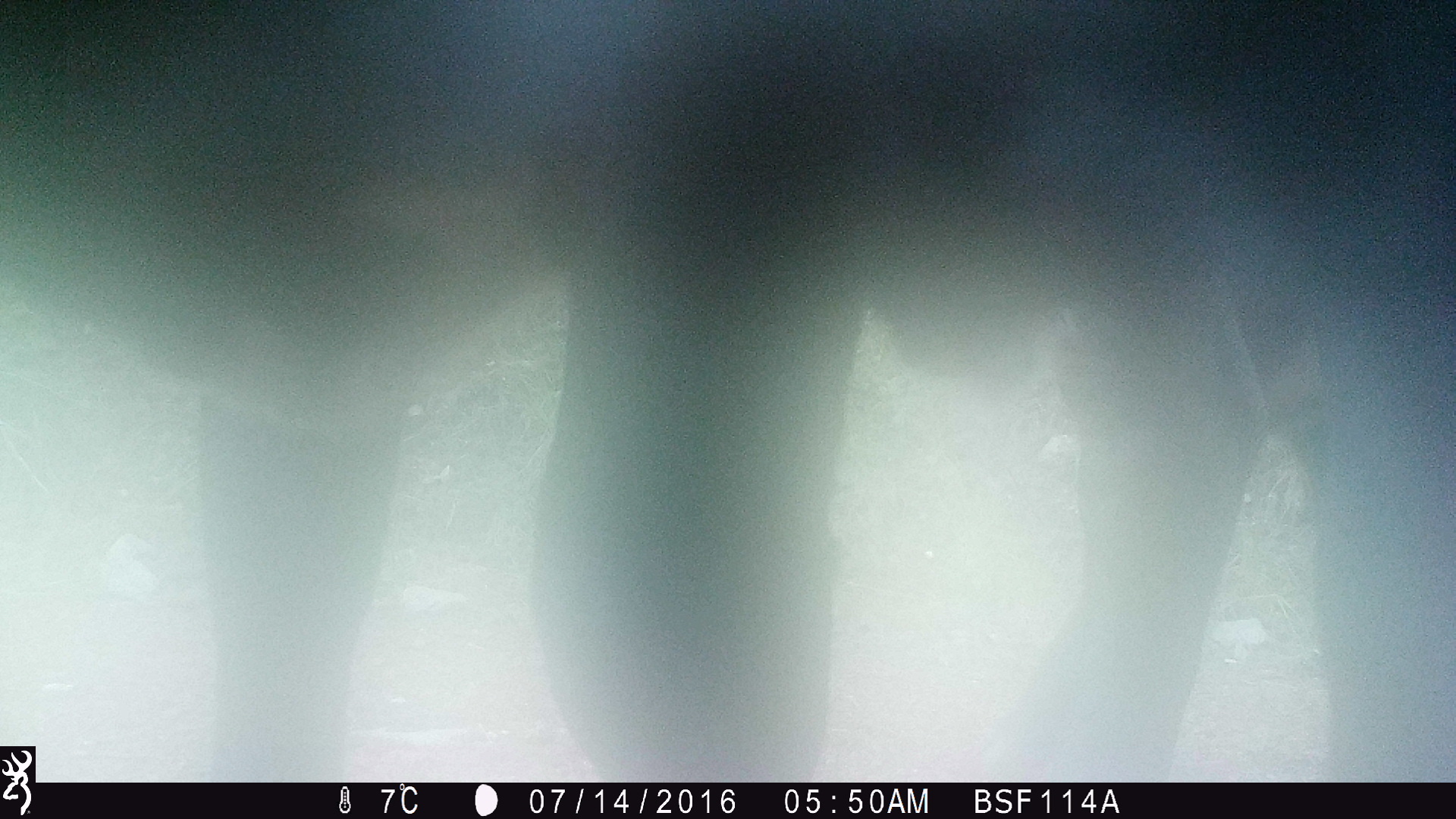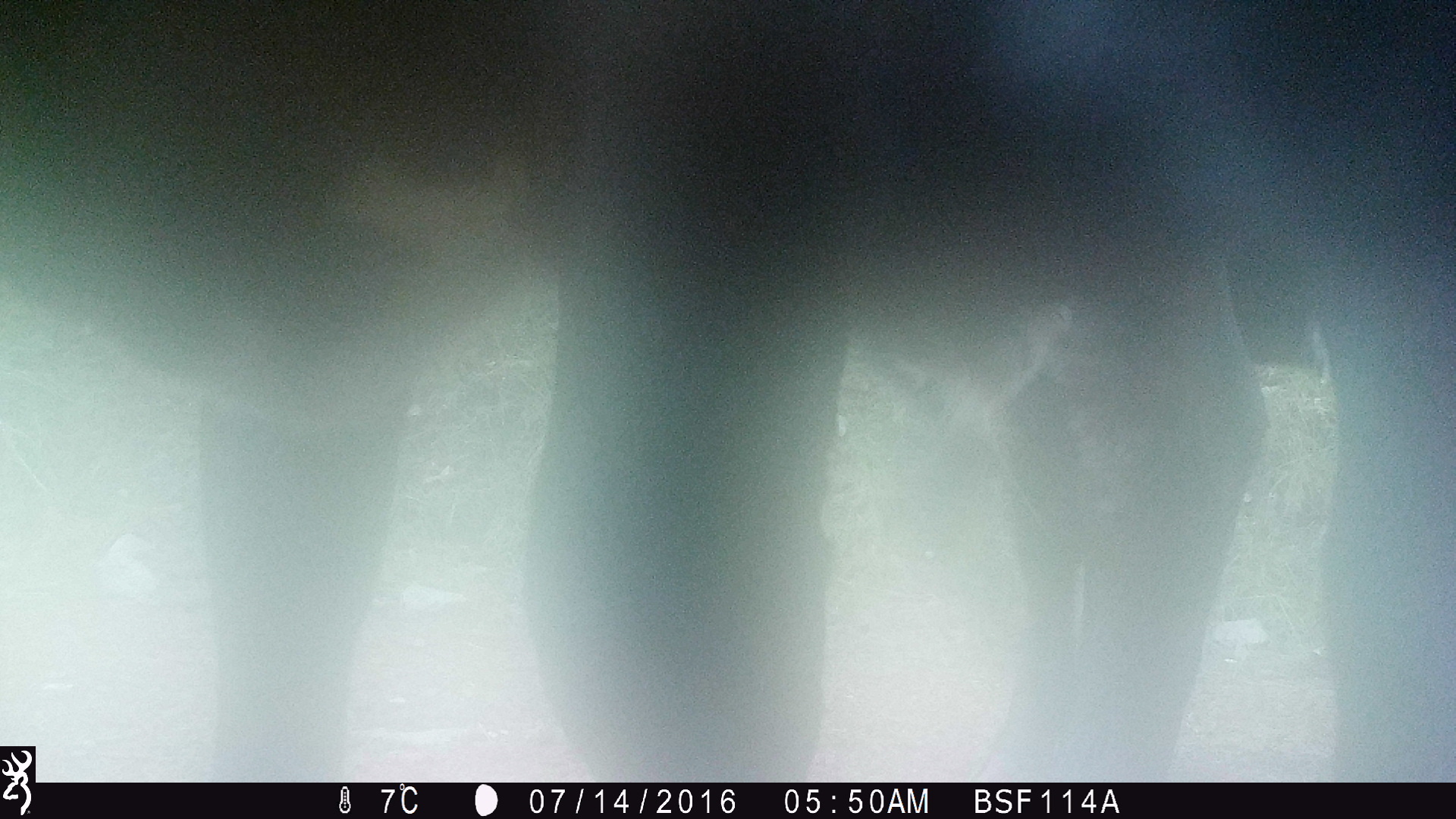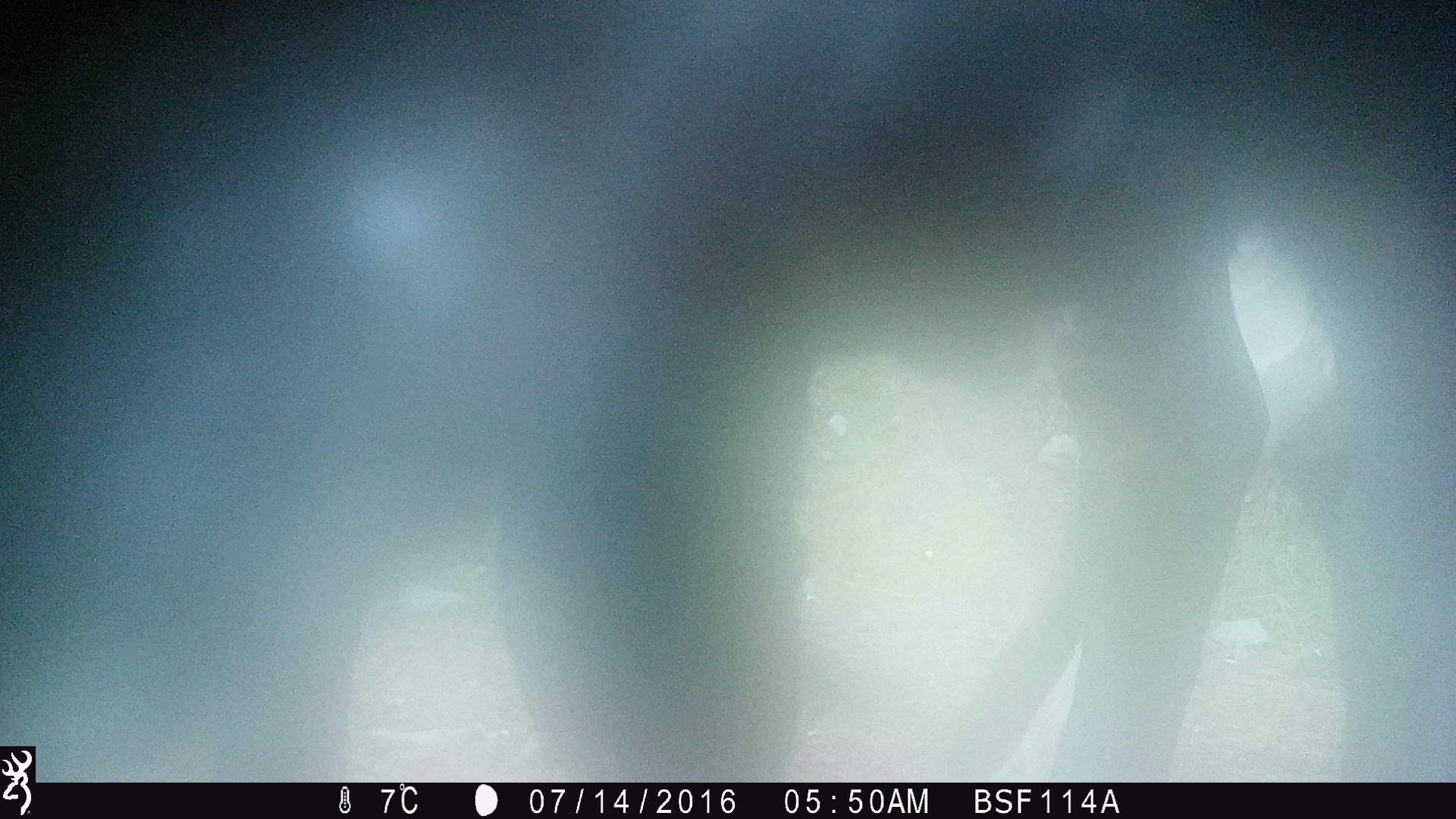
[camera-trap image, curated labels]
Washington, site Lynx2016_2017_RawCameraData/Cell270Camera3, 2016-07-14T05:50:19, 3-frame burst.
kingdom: Animalia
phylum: Chordata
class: Mammalia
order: Artiodactyla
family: Bovidae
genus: Bos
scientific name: Bos taurus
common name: domestic cattle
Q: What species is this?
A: Domestic cattle (Bos taurus).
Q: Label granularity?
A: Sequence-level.